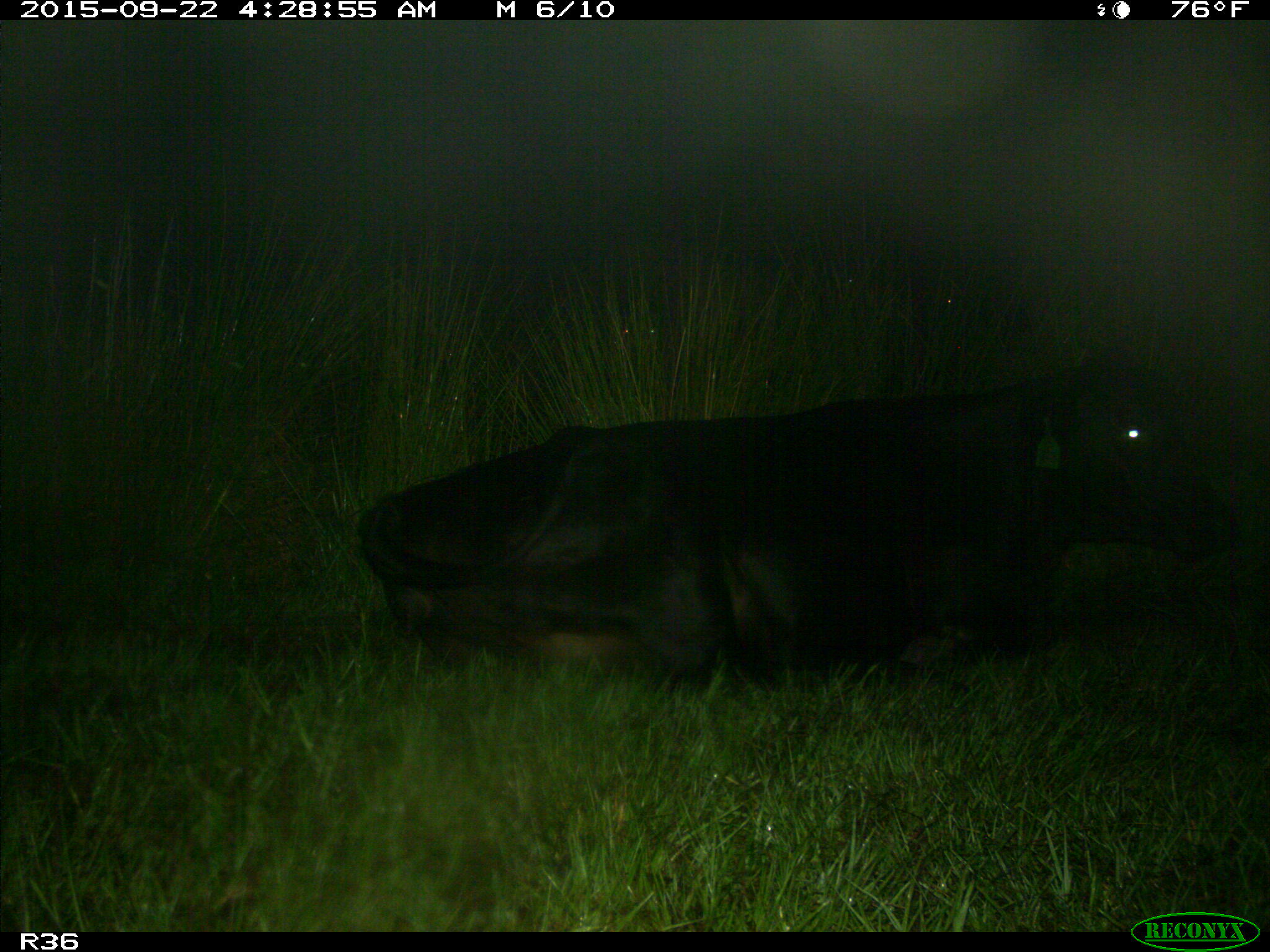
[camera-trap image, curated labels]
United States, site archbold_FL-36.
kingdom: Animalia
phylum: Chordata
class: Mammalia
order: Artiodactyla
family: Bovidae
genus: Bos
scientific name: Bos taurus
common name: domestic cow